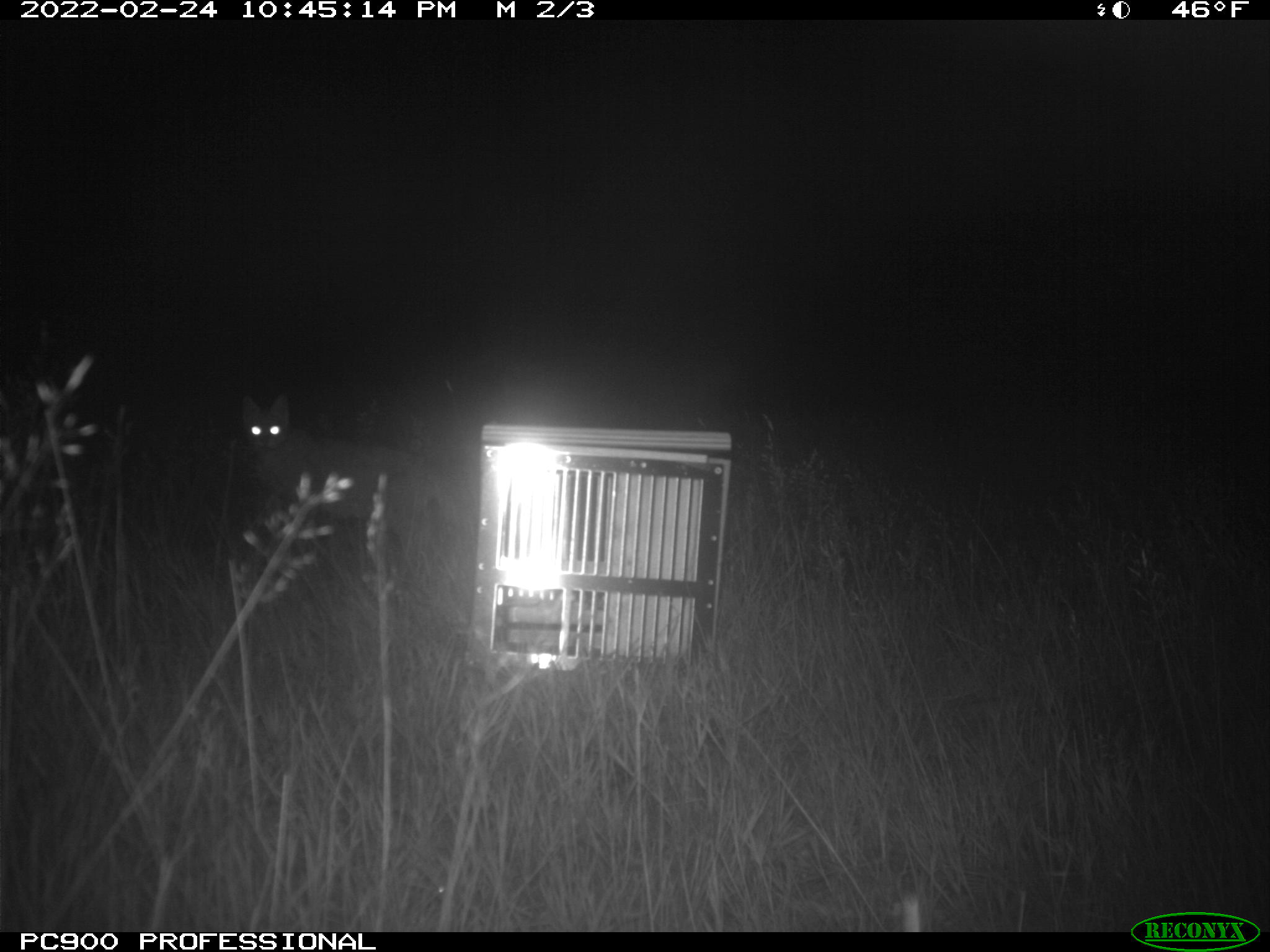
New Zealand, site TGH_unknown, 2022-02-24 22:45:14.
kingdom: Animalia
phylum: Chordata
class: Mammalia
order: Carnivora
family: Felidae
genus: Felis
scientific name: Felis catus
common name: domestic cat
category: cat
Cat (domestic cat) (Felis catus).